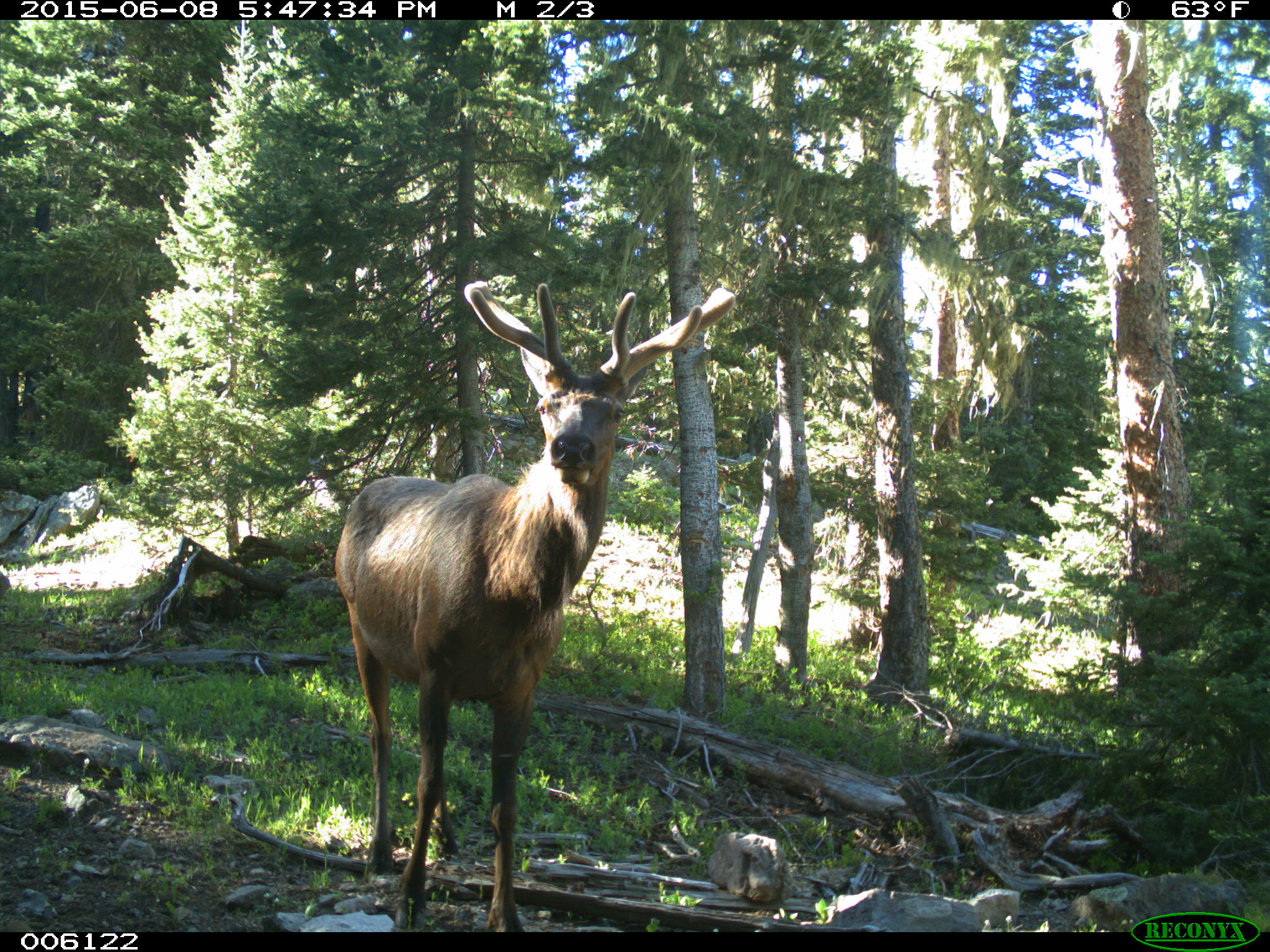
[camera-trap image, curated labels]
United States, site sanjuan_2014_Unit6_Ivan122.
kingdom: Animalia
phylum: Chordata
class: Mammalia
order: Artiodactyla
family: Cervidae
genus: Cervus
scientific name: Cervus elaphus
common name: red deer